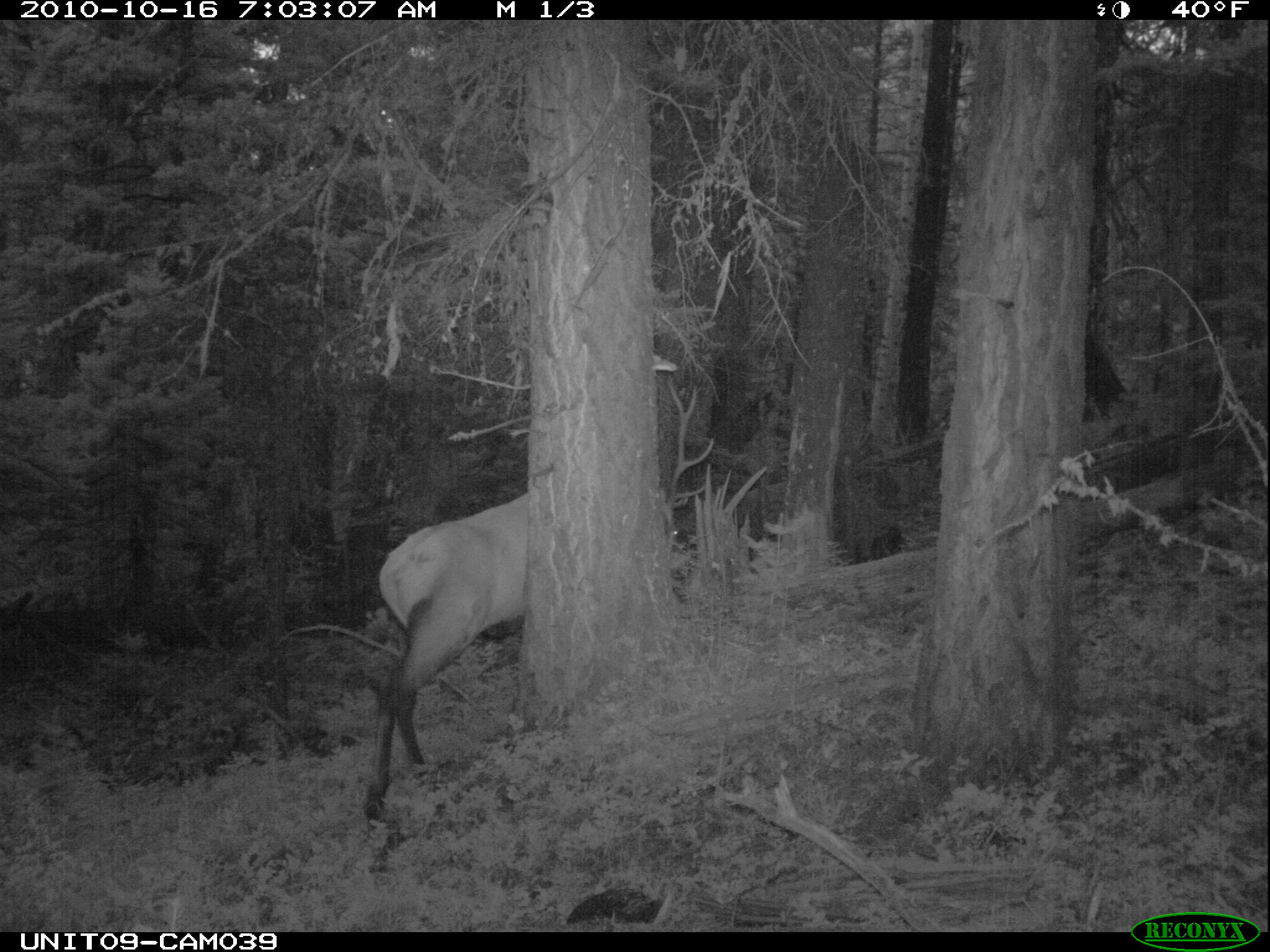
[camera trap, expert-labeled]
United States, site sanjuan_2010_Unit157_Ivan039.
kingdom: Animalia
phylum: Chordata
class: Mammalia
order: Artiodactyla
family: Cervidae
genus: Cervus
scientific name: Cervus elaphus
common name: red deer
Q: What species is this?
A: Cervus elaphus (red deer).